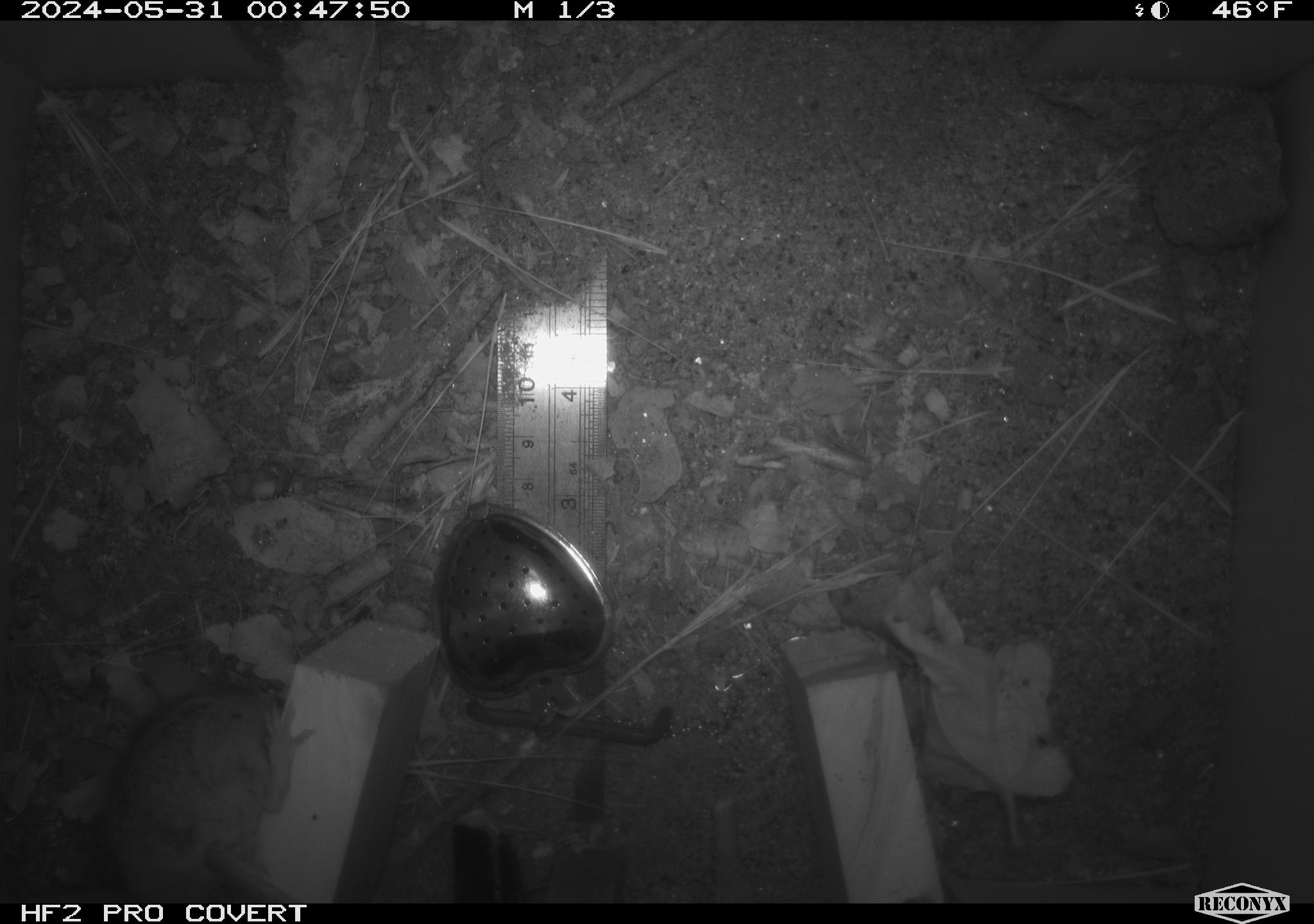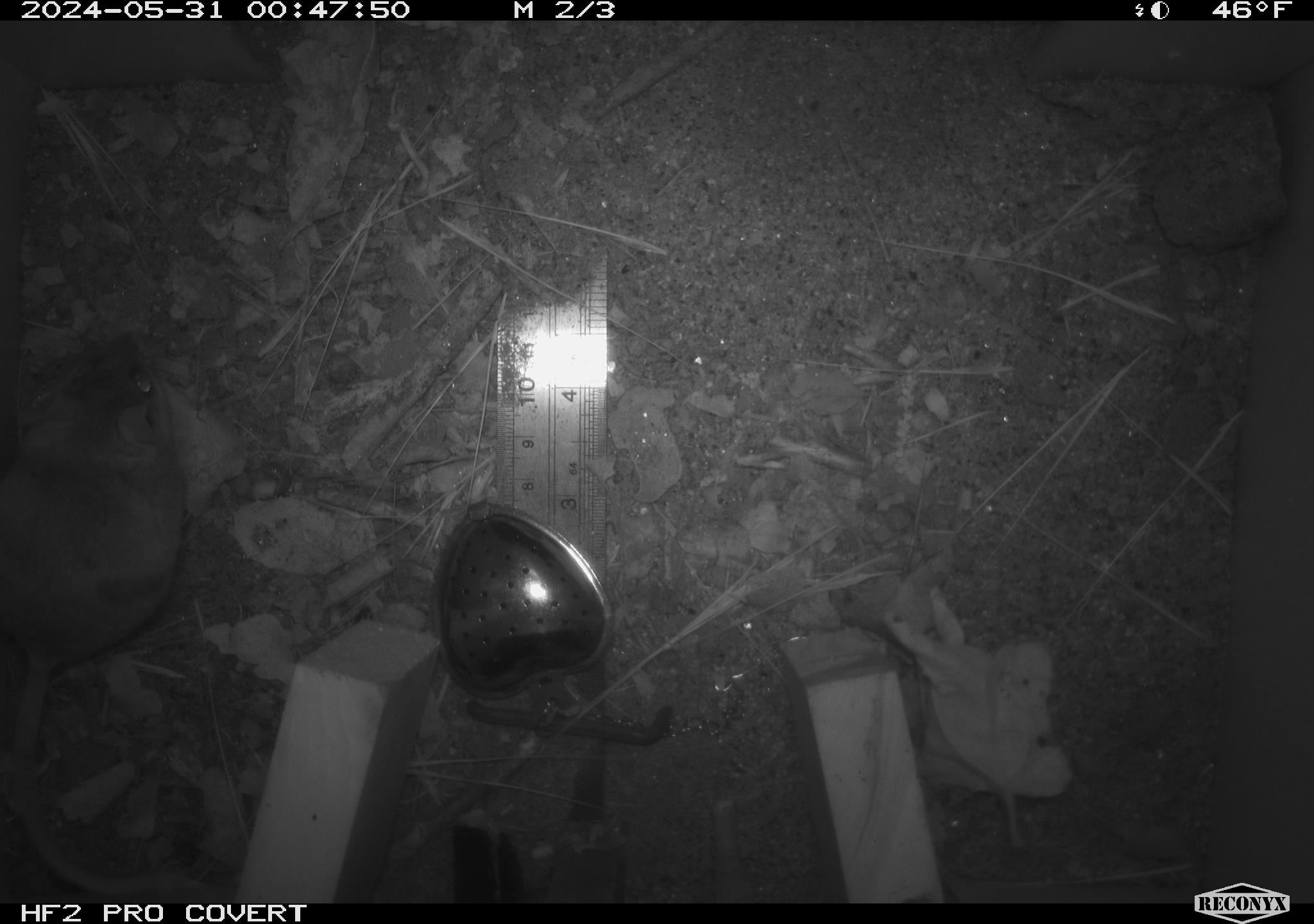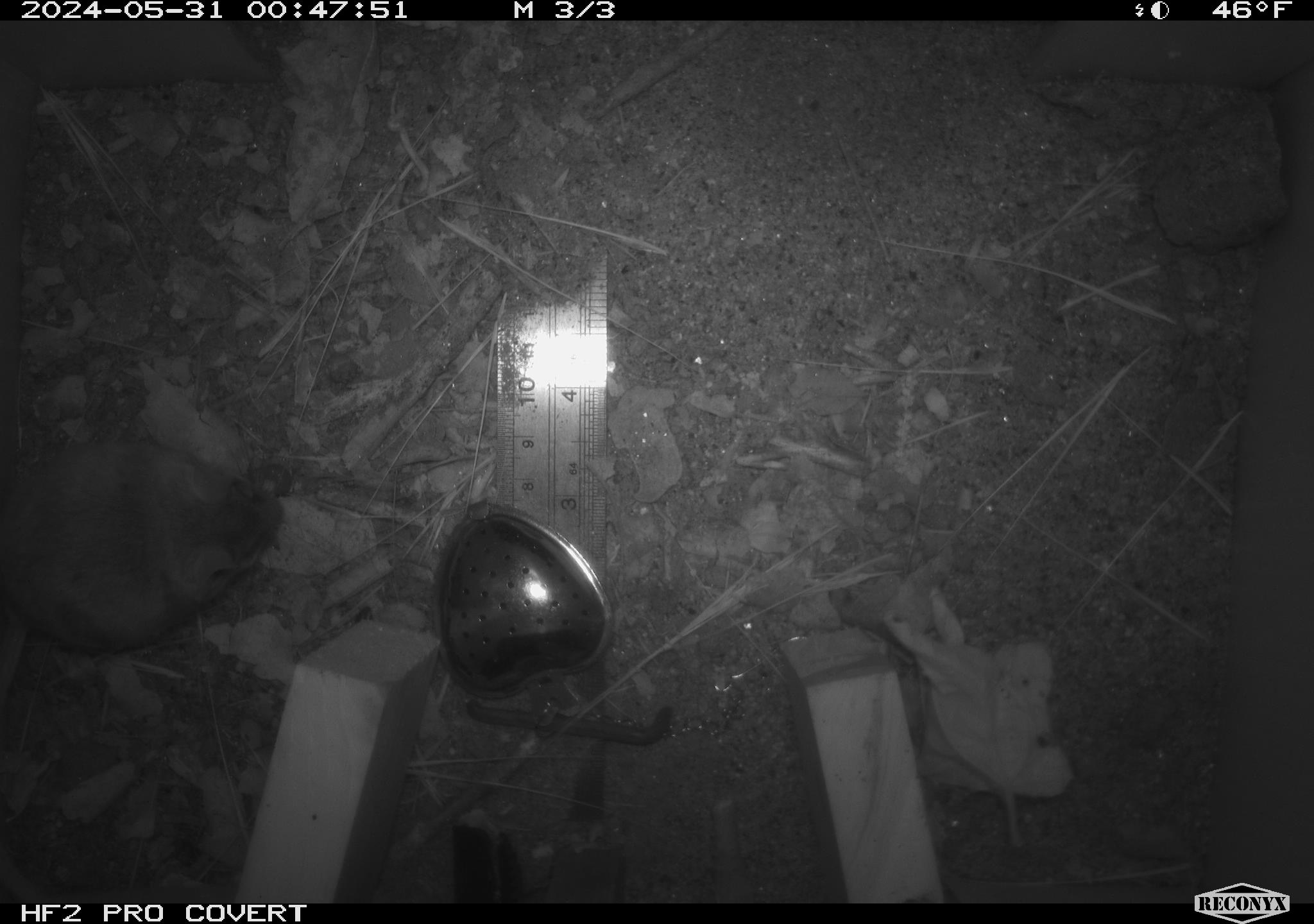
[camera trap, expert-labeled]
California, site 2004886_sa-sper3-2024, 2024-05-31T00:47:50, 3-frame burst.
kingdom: Animalia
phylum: Chordata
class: Mammalia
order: Rodentia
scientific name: Rodentia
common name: mouse species